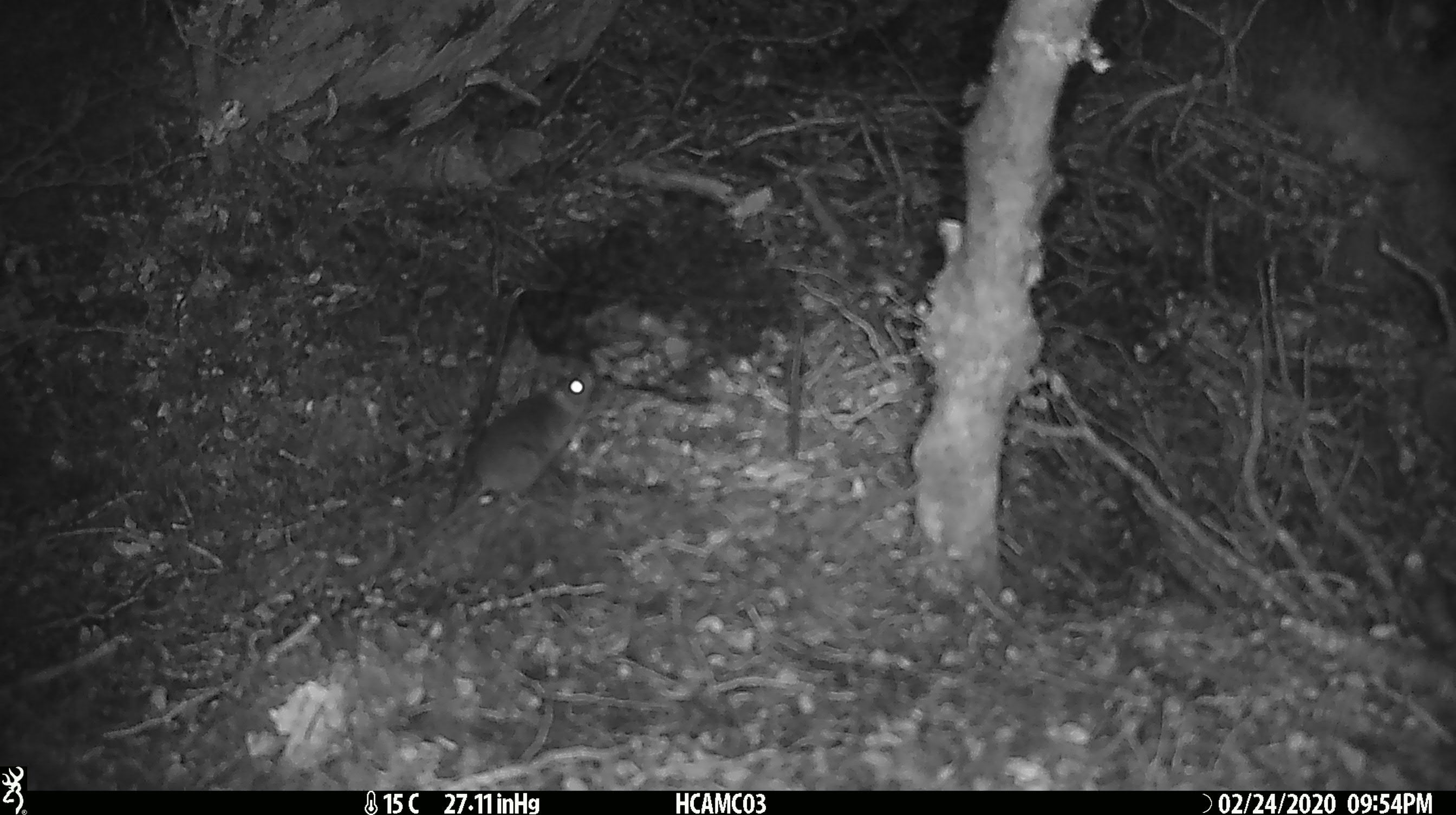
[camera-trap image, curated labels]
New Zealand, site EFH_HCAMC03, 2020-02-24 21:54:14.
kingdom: Animalia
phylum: Chordata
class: Mammalia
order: Rodentia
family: Muridae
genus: Mus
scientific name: Mus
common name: mouse